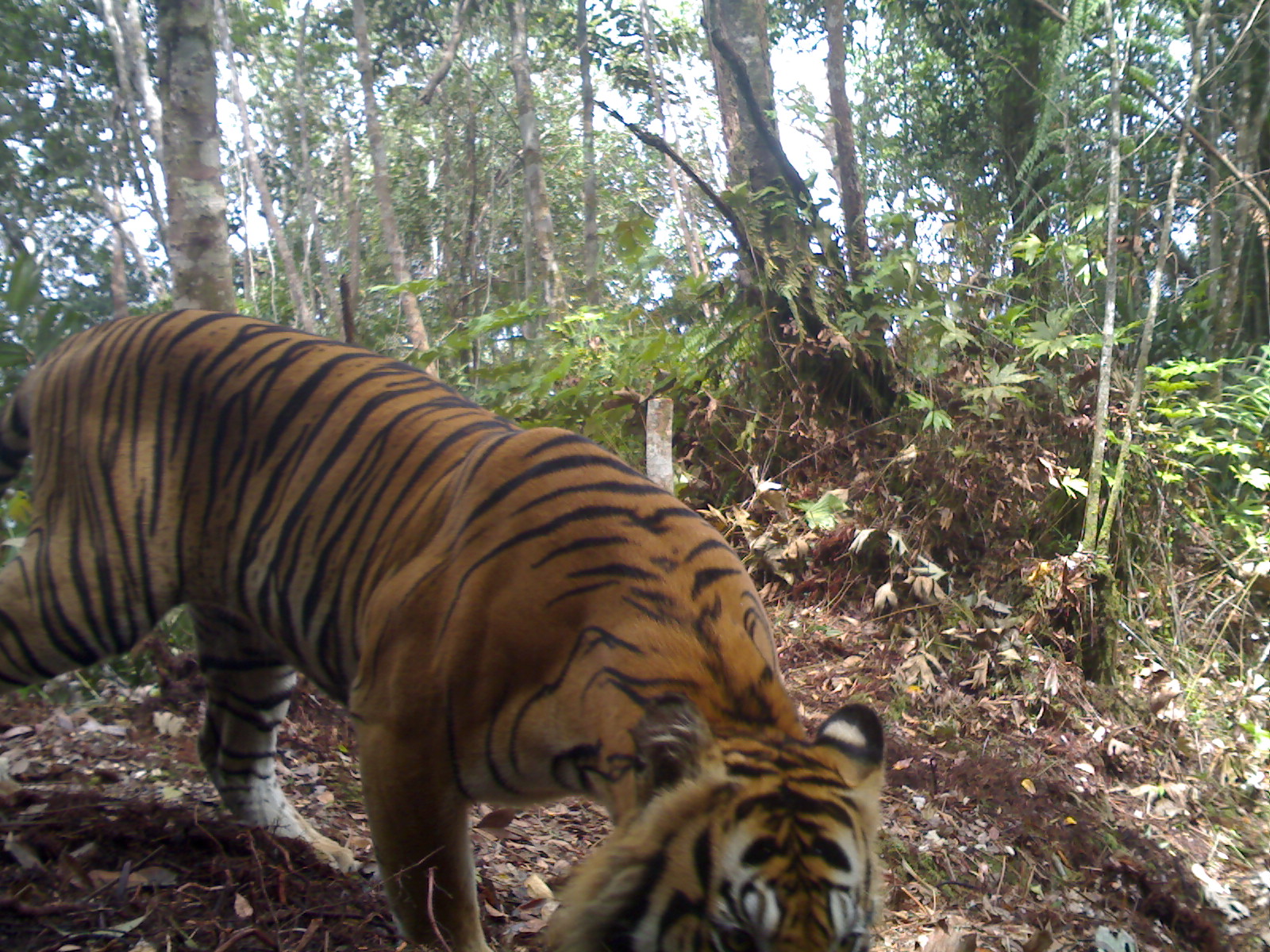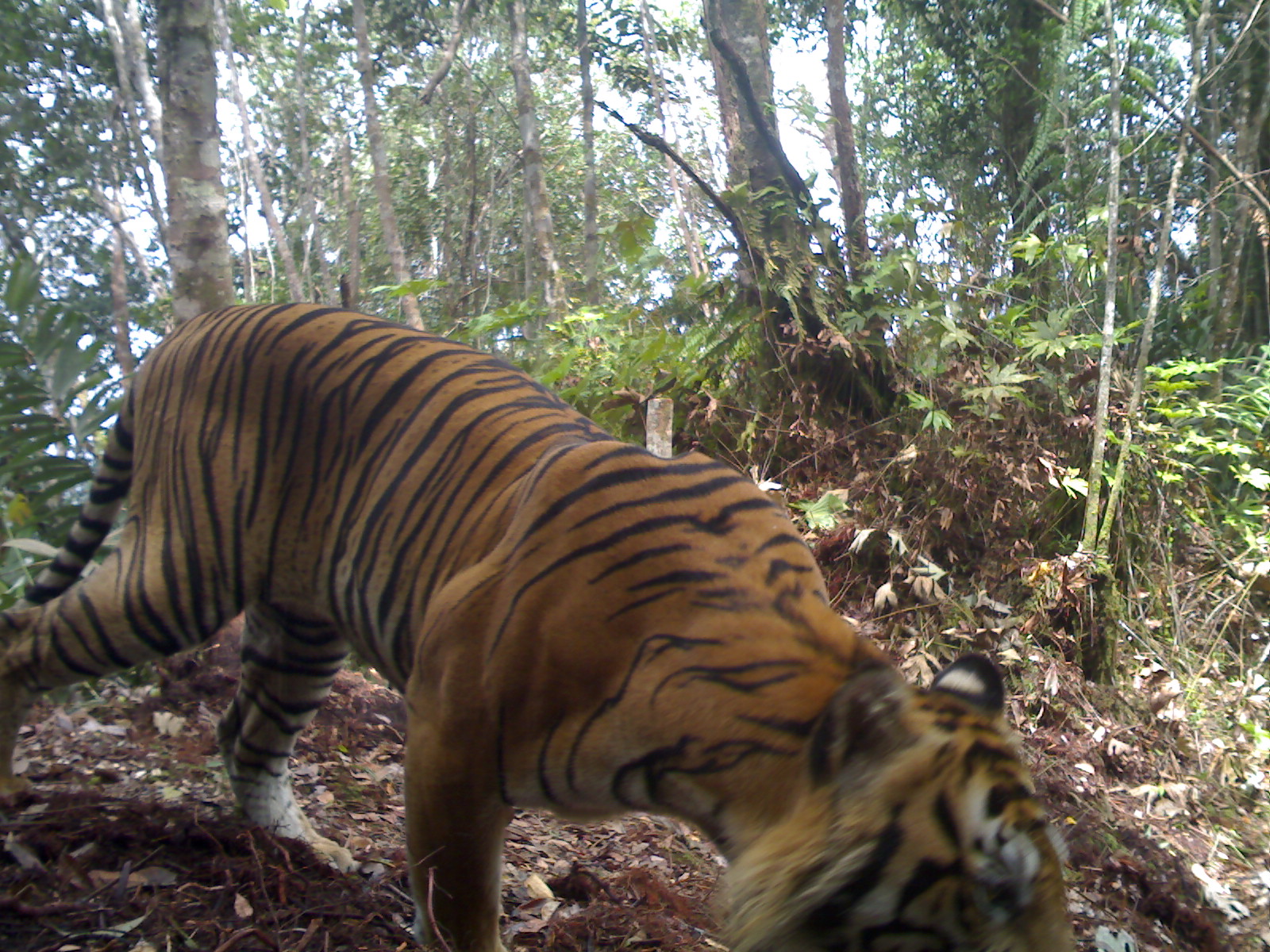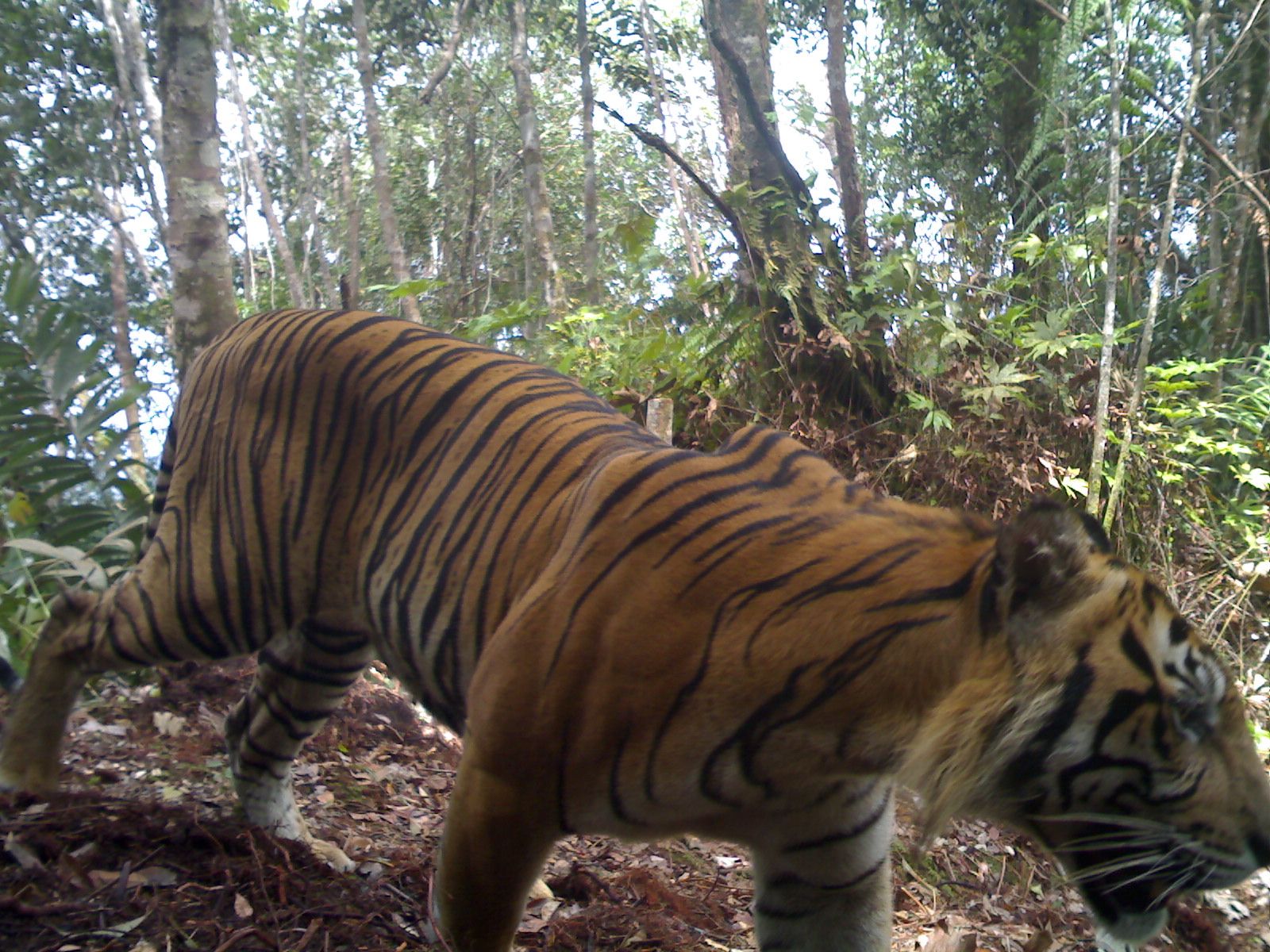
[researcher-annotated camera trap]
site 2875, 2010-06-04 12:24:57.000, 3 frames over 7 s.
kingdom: Animalia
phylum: Chordata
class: Mammalia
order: Carnivora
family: Felidae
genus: Panthera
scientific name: Panthera tigris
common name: tiger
Panthera tigris (tiger), count 1, age adult, sex male.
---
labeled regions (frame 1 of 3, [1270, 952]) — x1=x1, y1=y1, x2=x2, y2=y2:
panthera tigris: x1=2, y1=307, x2=883, y2=947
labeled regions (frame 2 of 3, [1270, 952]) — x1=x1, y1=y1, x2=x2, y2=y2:
panthera tigris: x1=1, y1=299, x2=1077, y2=948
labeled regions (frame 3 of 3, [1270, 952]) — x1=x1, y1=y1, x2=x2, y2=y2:
panthera tigris: x1=0, y1=307, x2=1269, y2=949